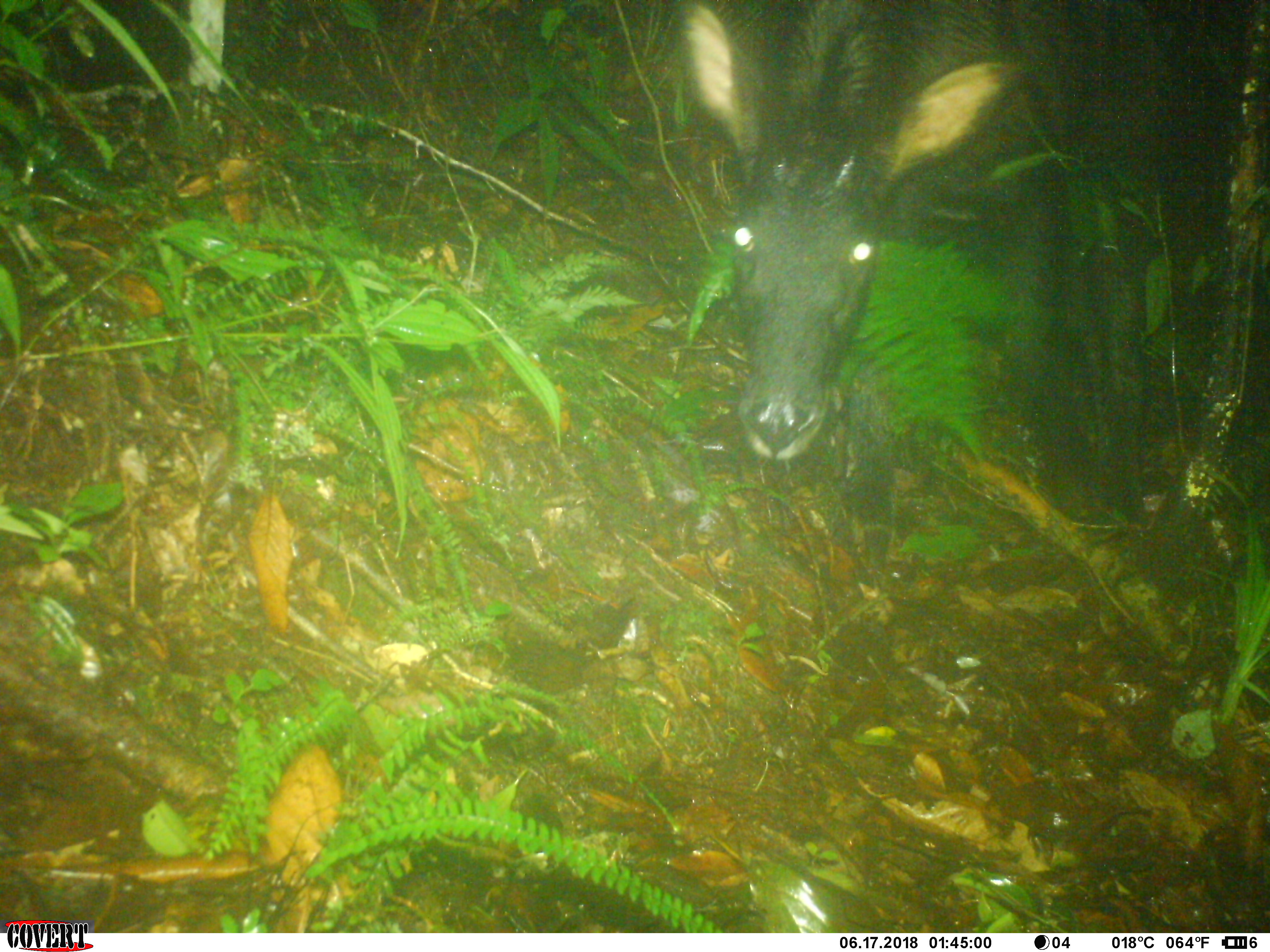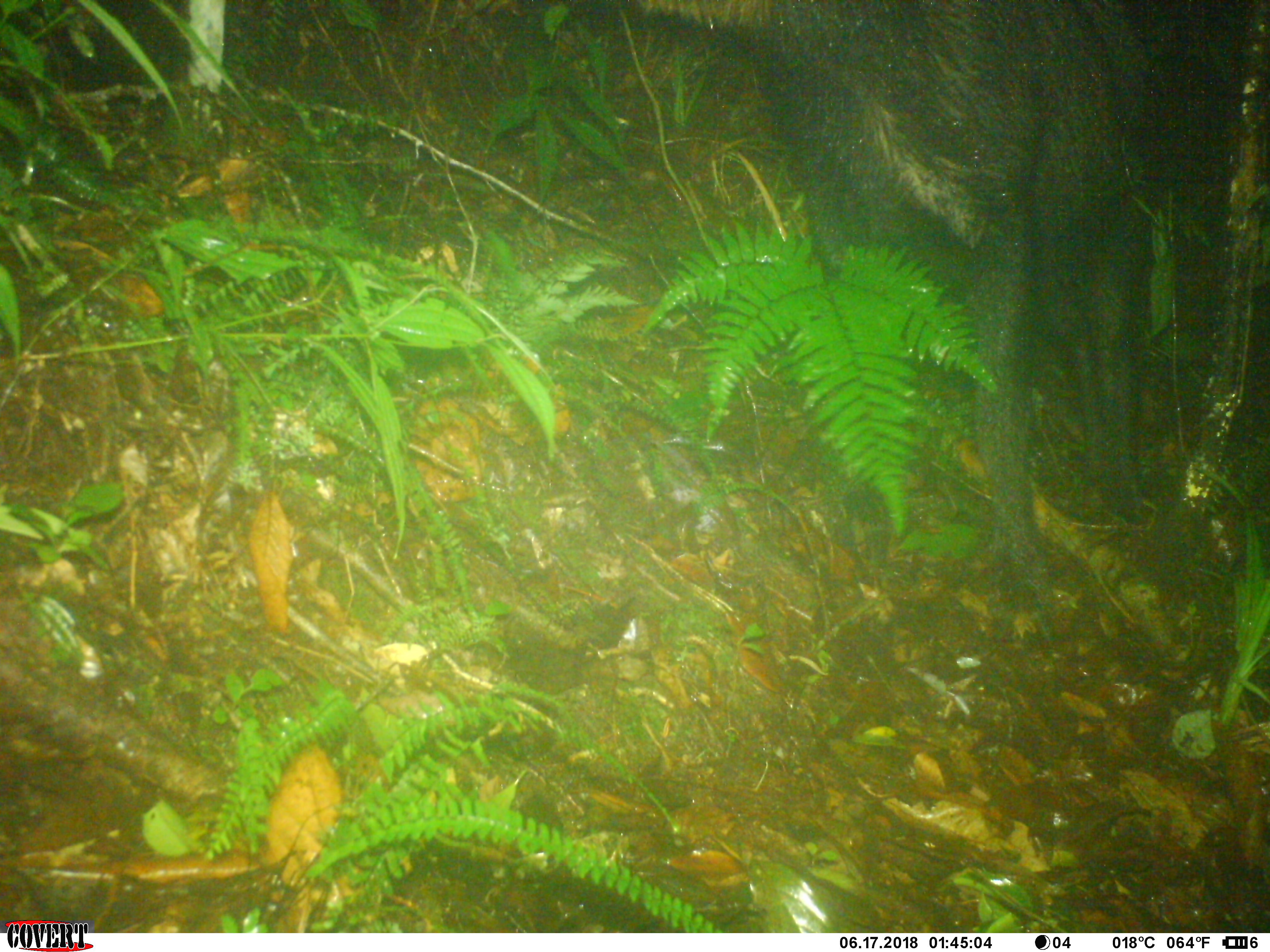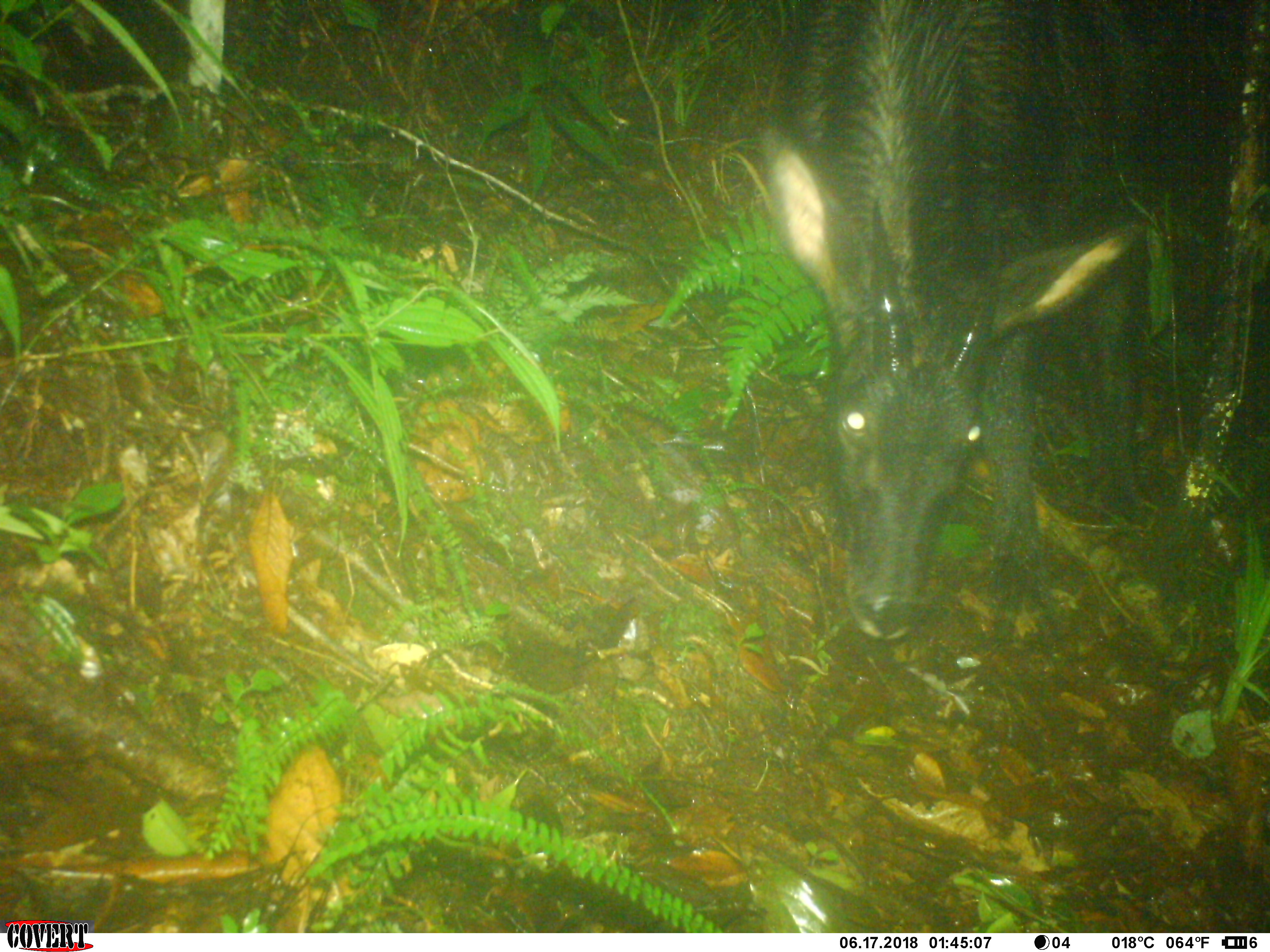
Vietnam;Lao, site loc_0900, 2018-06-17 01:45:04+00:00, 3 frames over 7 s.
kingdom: Animalia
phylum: Chordata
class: Mammalia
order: Artiodactyla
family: Bovidae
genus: Capricornis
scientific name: Capricornis sumatraensis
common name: chinese serow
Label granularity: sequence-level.